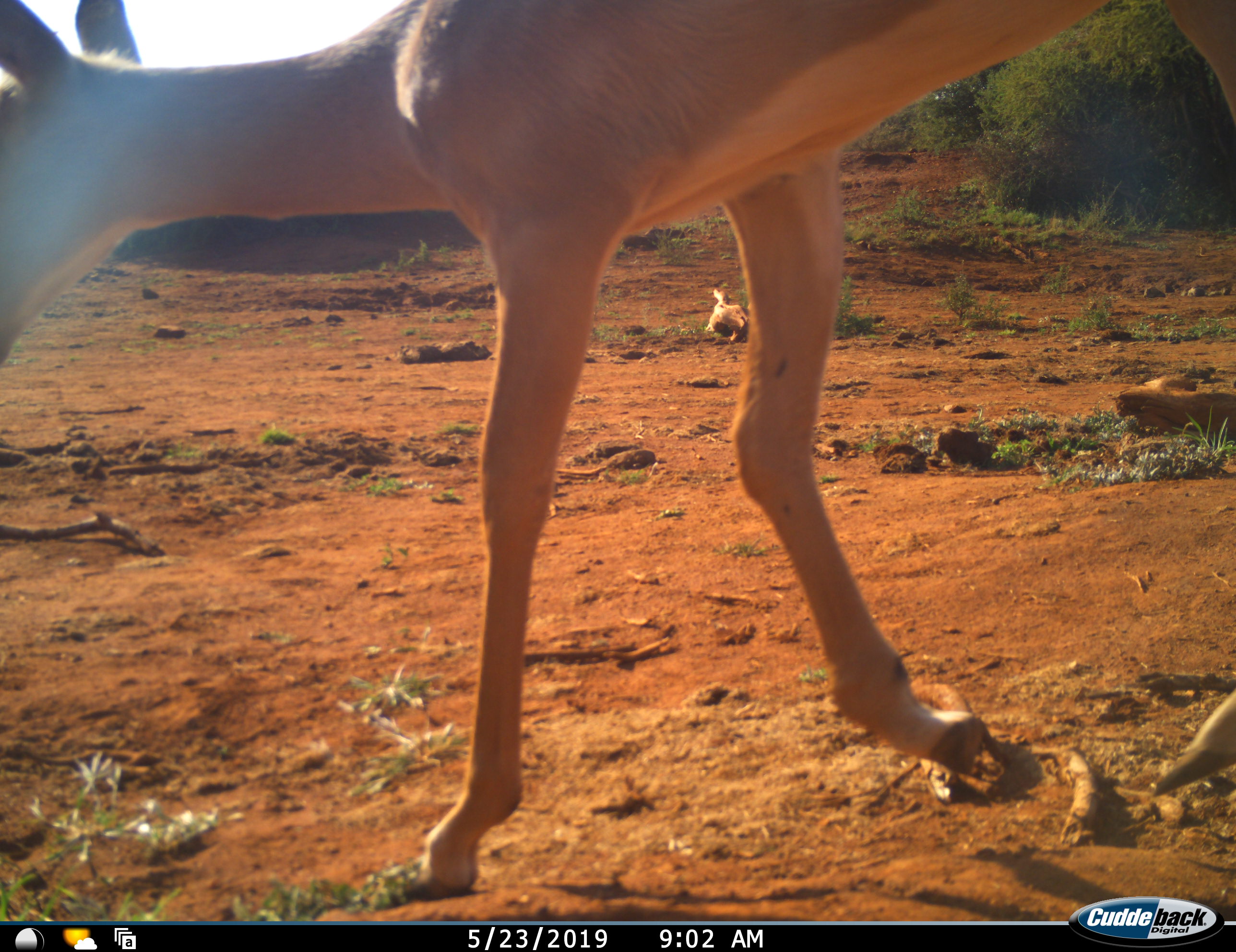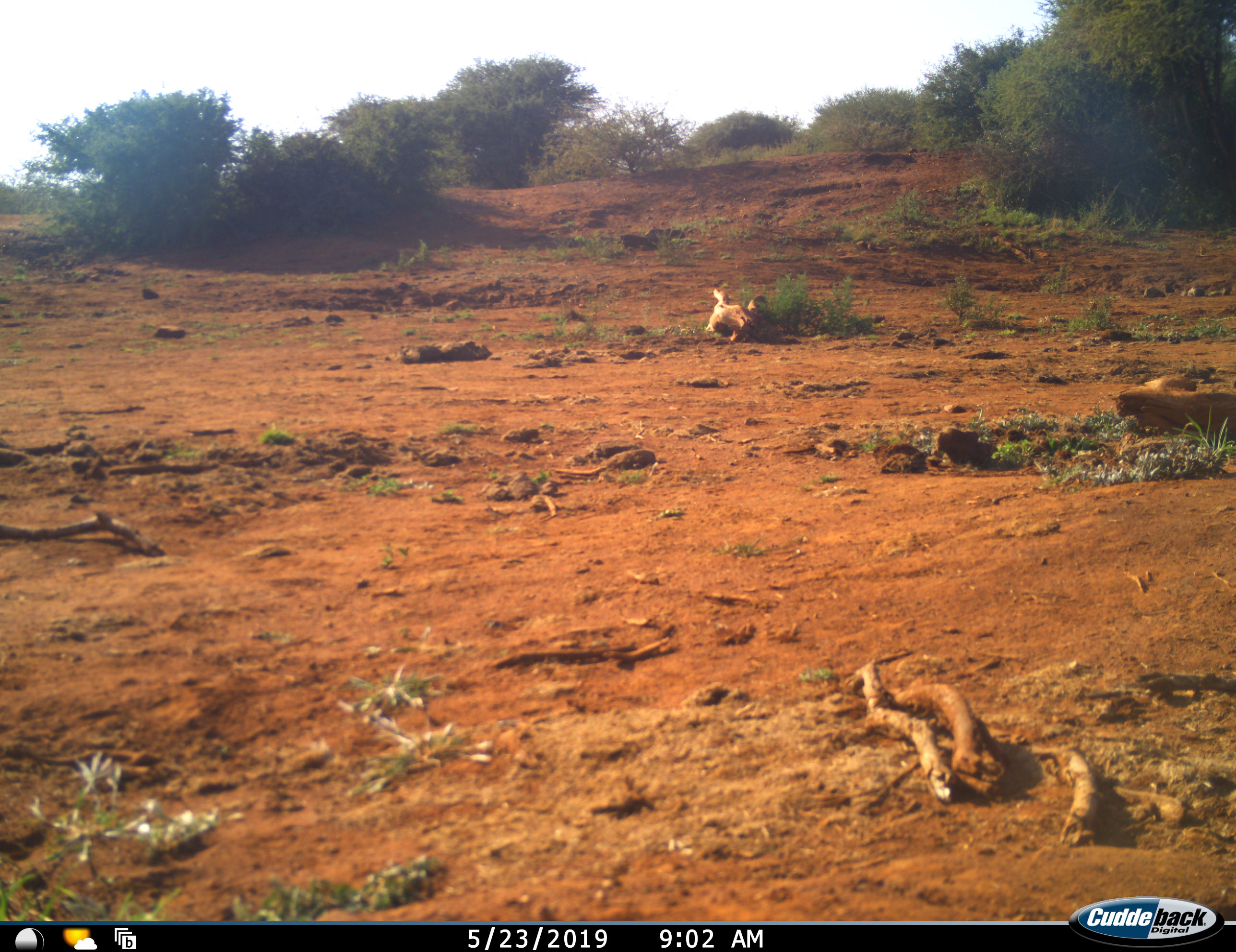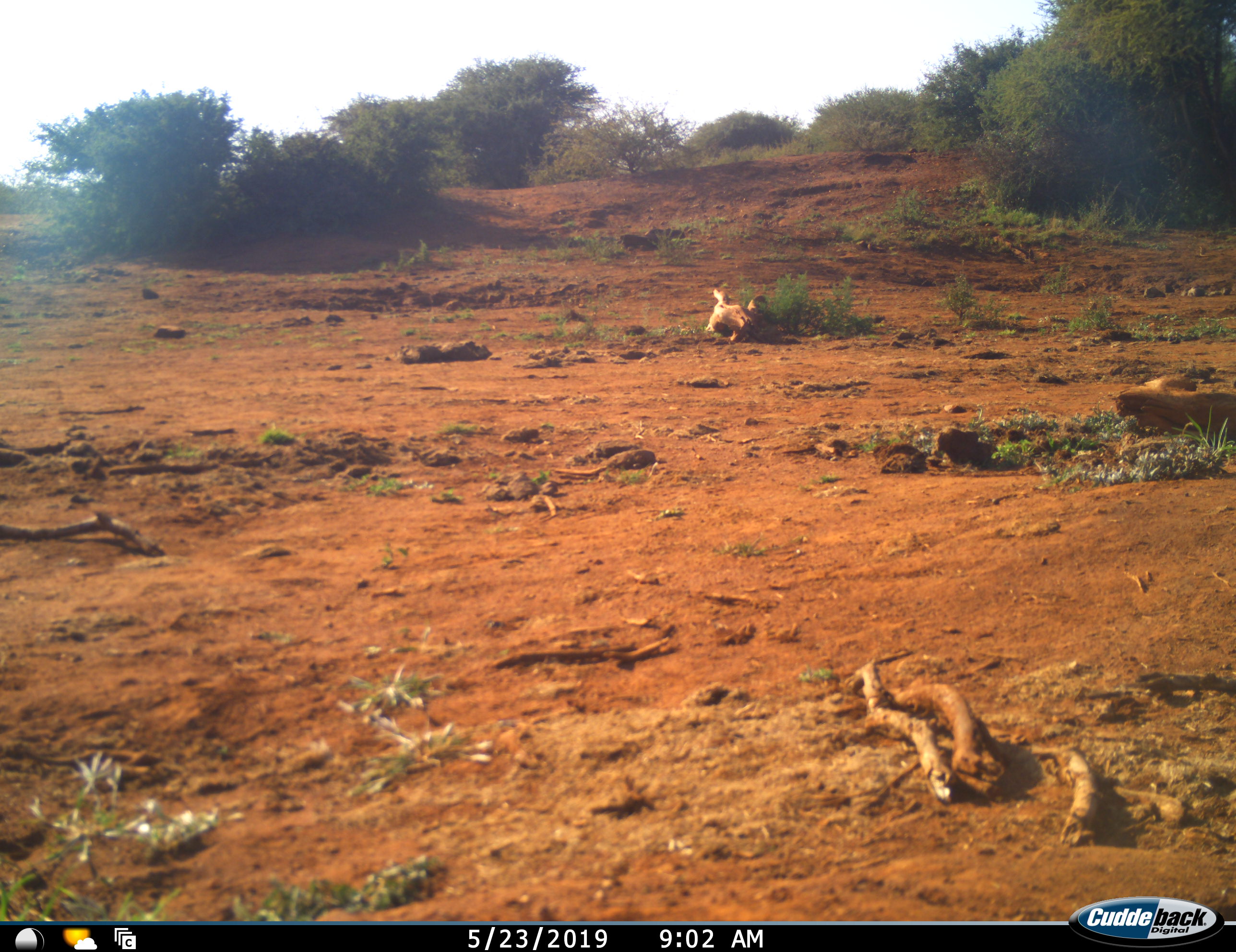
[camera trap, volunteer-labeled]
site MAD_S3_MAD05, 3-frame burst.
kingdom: Animalia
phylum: Chordata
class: Mammalia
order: Artiodactyla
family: Bovidae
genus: Aepyceros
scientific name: Aepyceros melampus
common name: impala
Impala (Aepyceros melampus), count 1. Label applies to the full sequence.